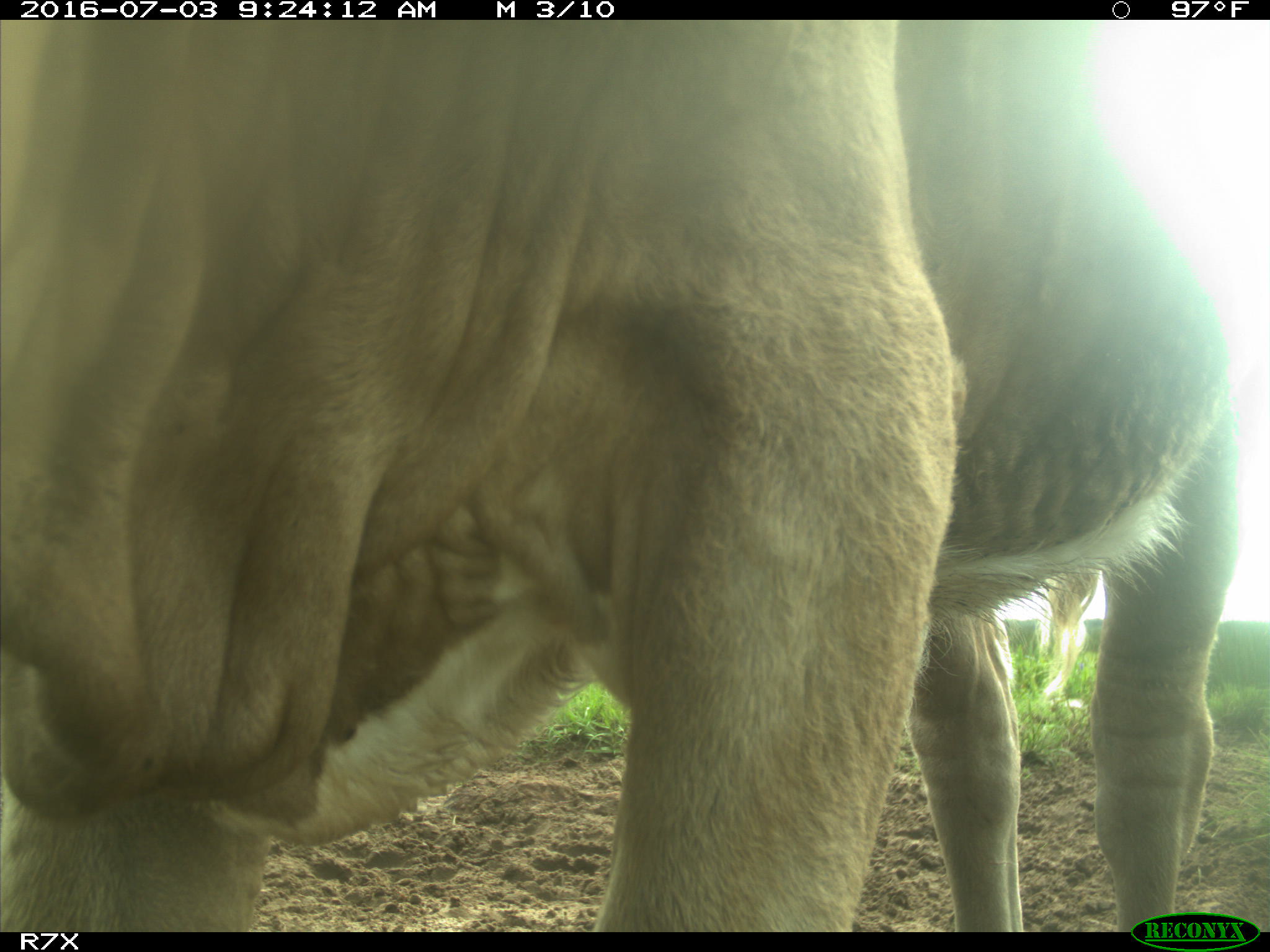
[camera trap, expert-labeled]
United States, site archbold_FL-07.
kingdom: Animalia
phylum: Chordata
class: Mammalia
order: Artiodactyla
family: Bovidae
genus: Bos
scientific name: Bos taurus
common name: domestic cow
Bos taurus (domestic cow).